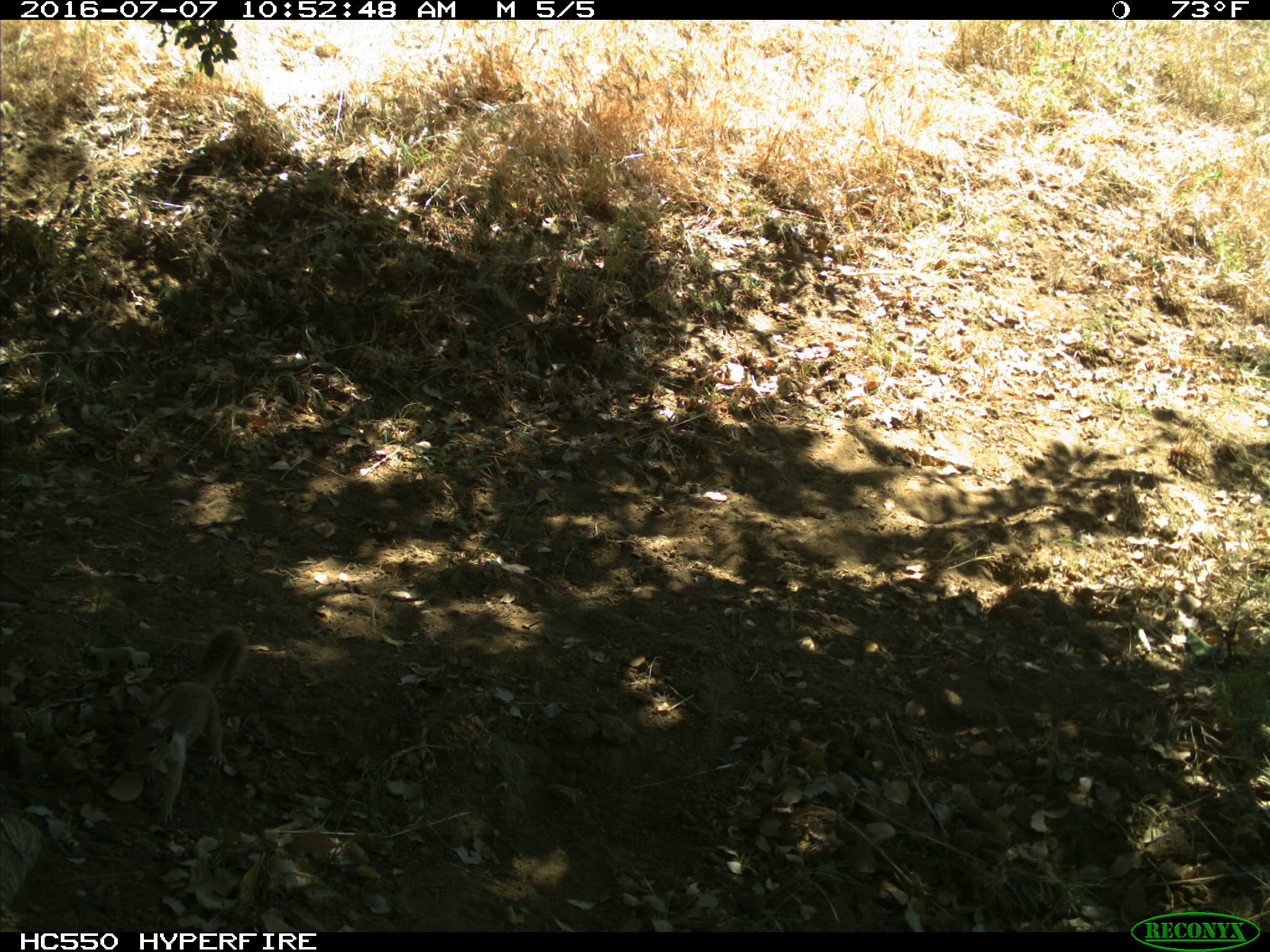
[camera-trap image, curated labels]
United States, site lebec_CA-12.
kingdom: Animalia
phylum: Chordata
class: Mammalia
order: Rodentia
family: Sciuridae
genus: Otospermophilus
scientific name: Otospermophilus beecheyi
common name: california ground squirrel